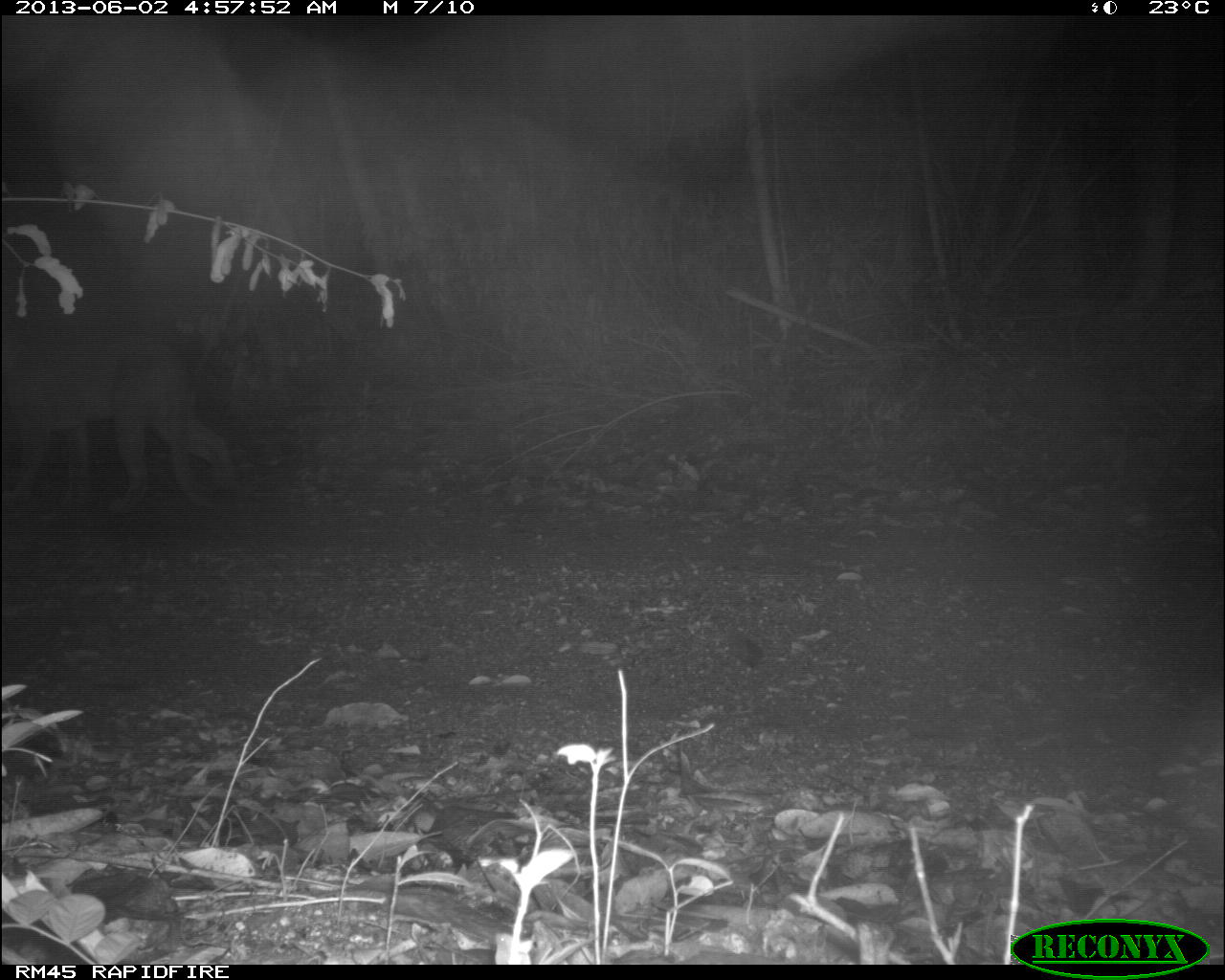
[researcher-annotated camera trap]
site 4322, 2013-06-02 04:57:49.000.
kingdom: Animalia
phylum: Chordata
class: Mammalia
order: Carnivora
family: Felidae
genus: Puma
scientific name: Puma concolor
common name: mountain lion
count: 1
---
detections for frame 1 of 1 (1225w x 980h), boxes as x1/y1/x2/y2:
puma concolor: 0/331/233/516